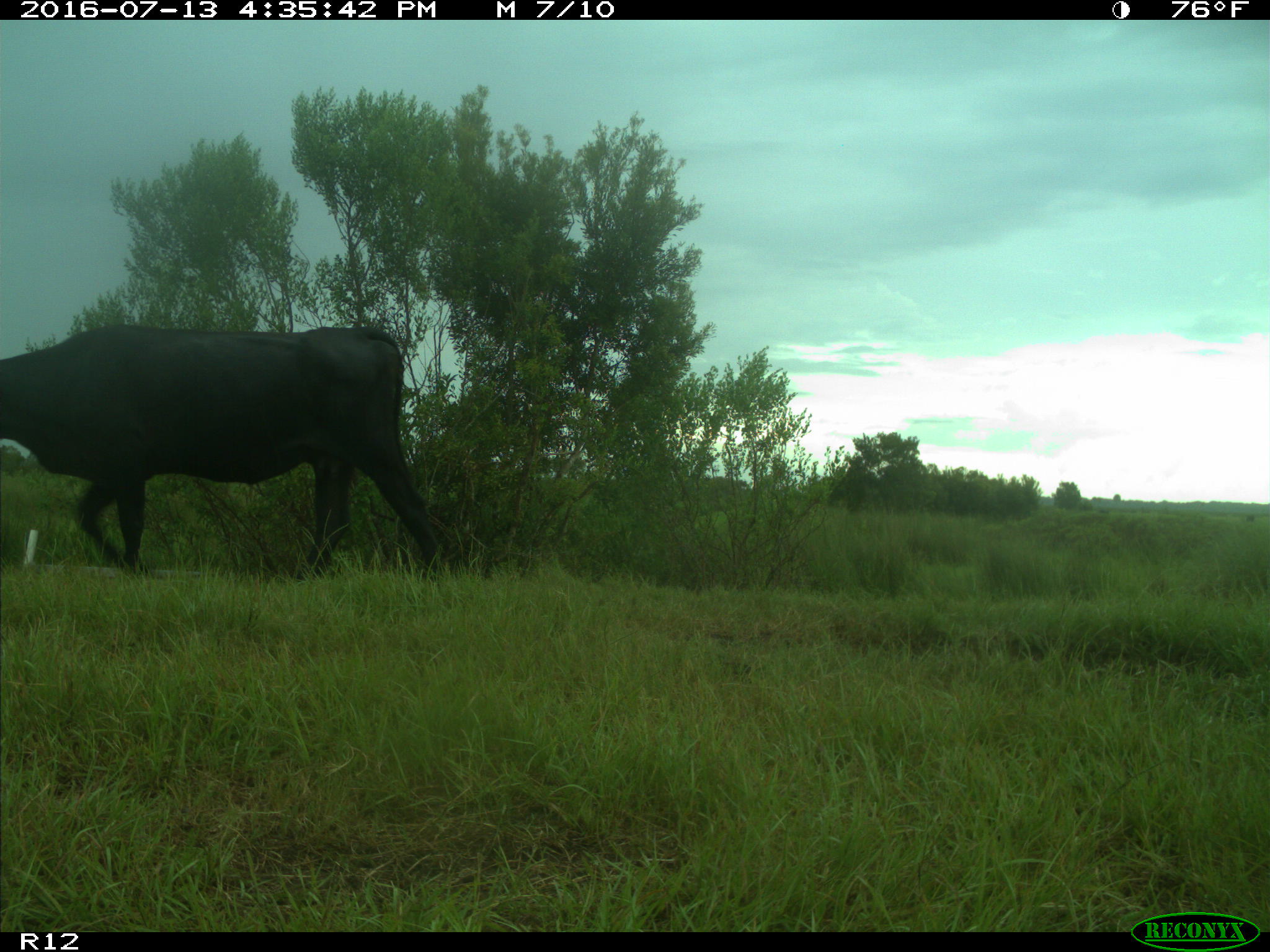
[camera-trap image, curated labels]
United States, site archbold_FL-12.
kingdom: Animalia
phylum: Chordata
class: Mammalia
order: Artiodactyla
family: Bovidae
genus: Bos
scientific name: Bos taurus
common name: domestic cow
Bos taurus (domestic cow).